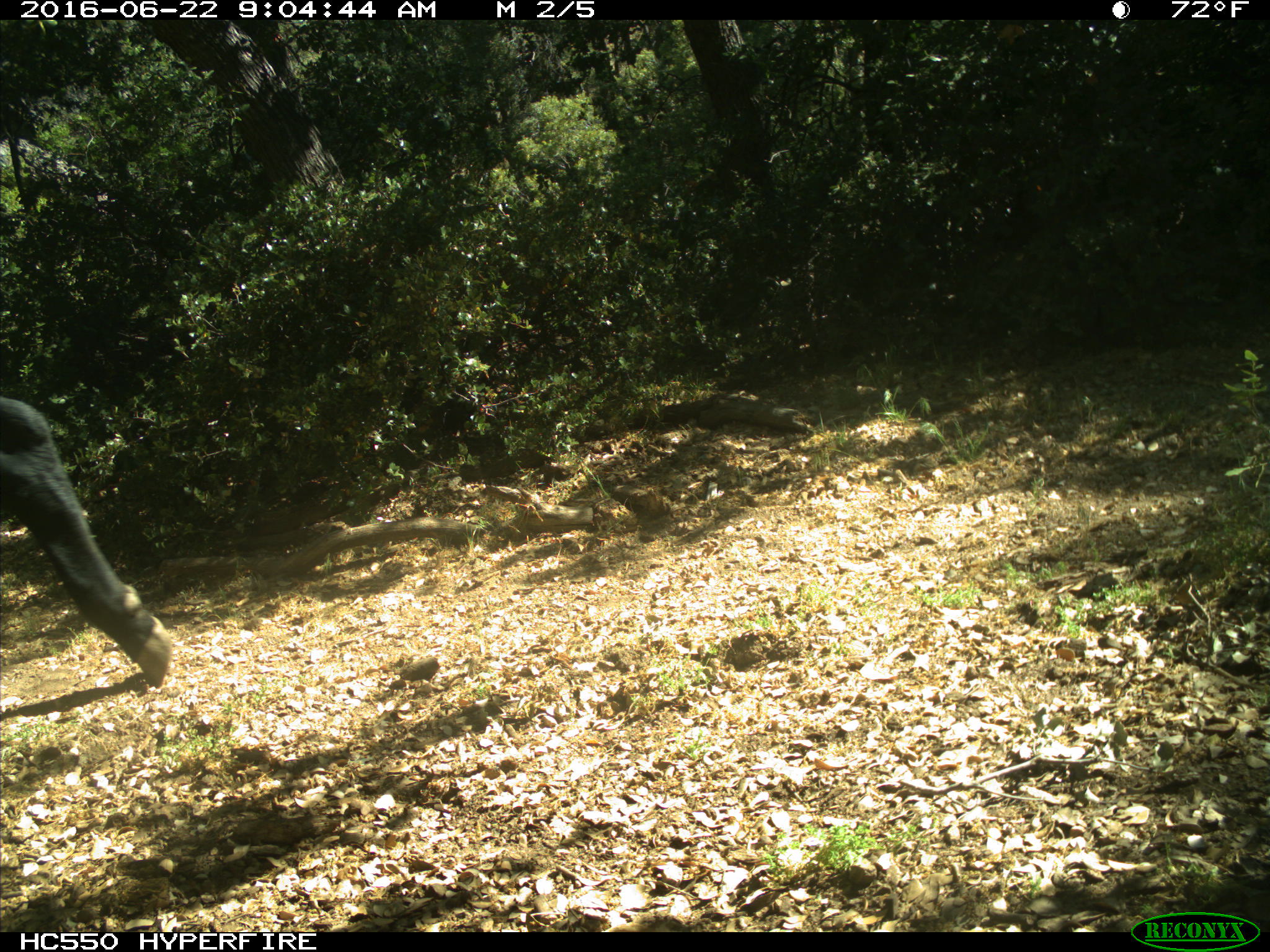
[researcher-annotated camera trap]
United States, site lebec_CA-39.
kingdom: Animalia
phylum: Chordata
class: Mammalia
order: Artiodactyla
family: Bovidae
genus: Bos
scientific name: Bos taurus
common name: domestic cow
Bos taurus (domestic cow).